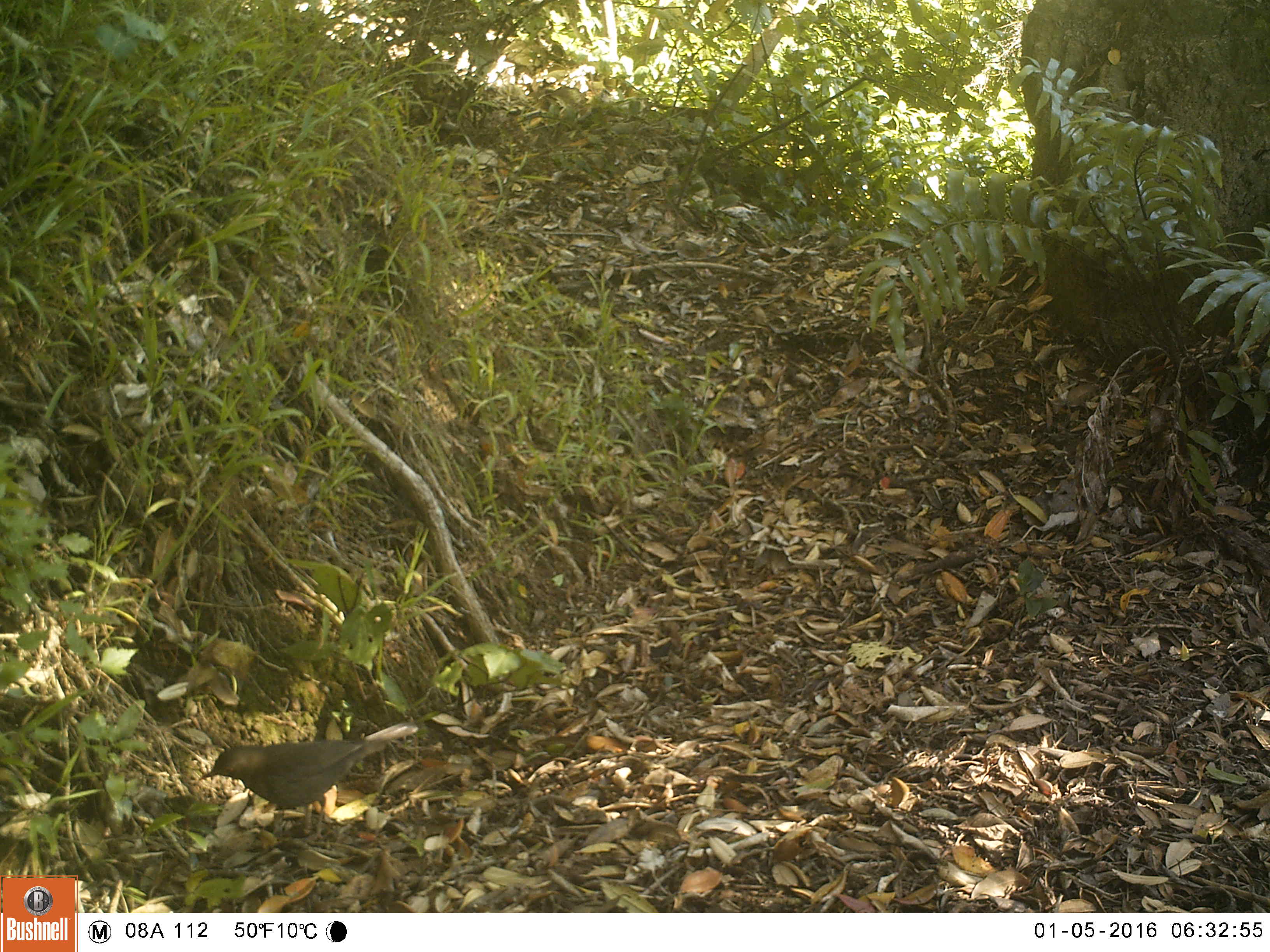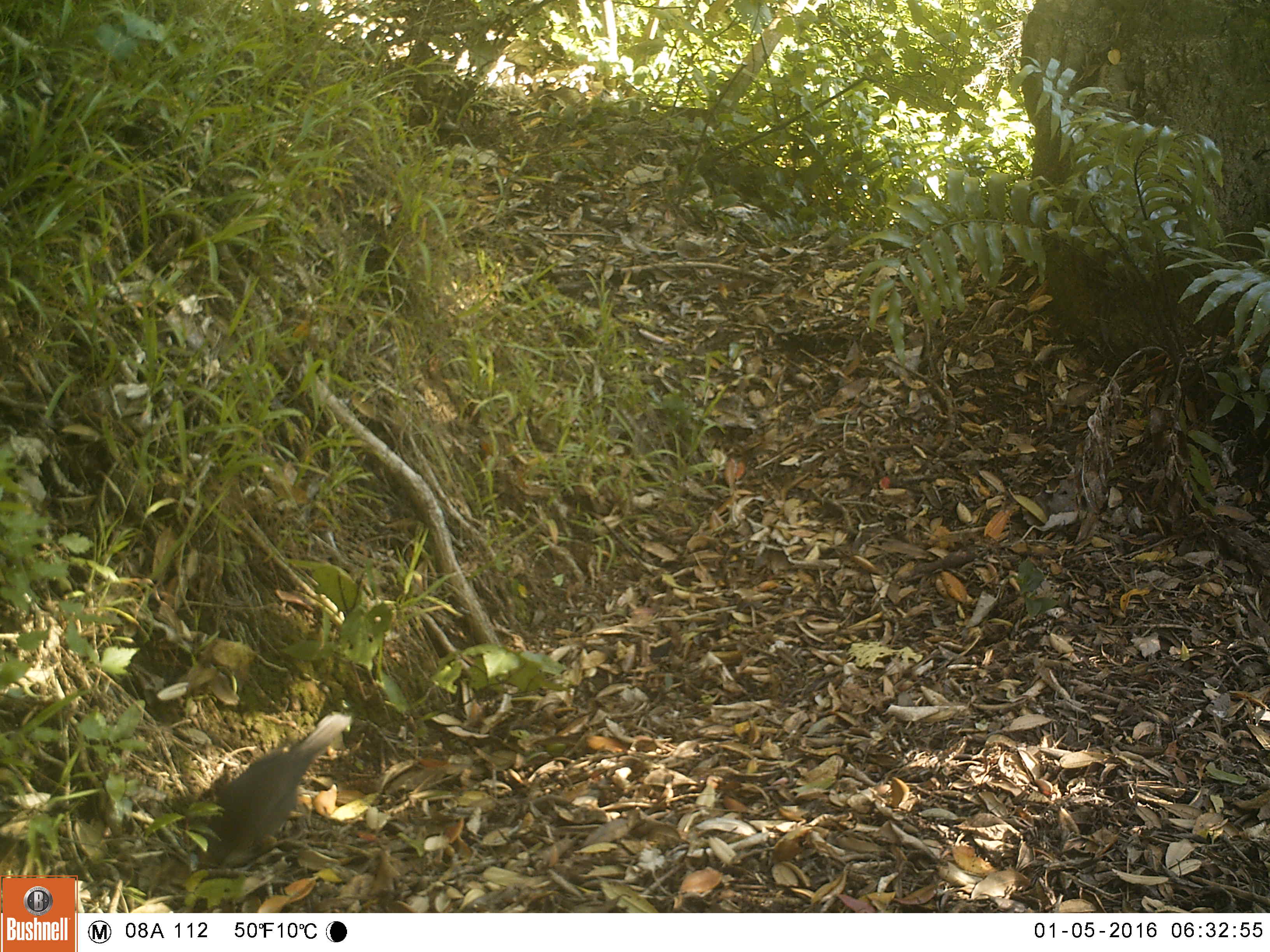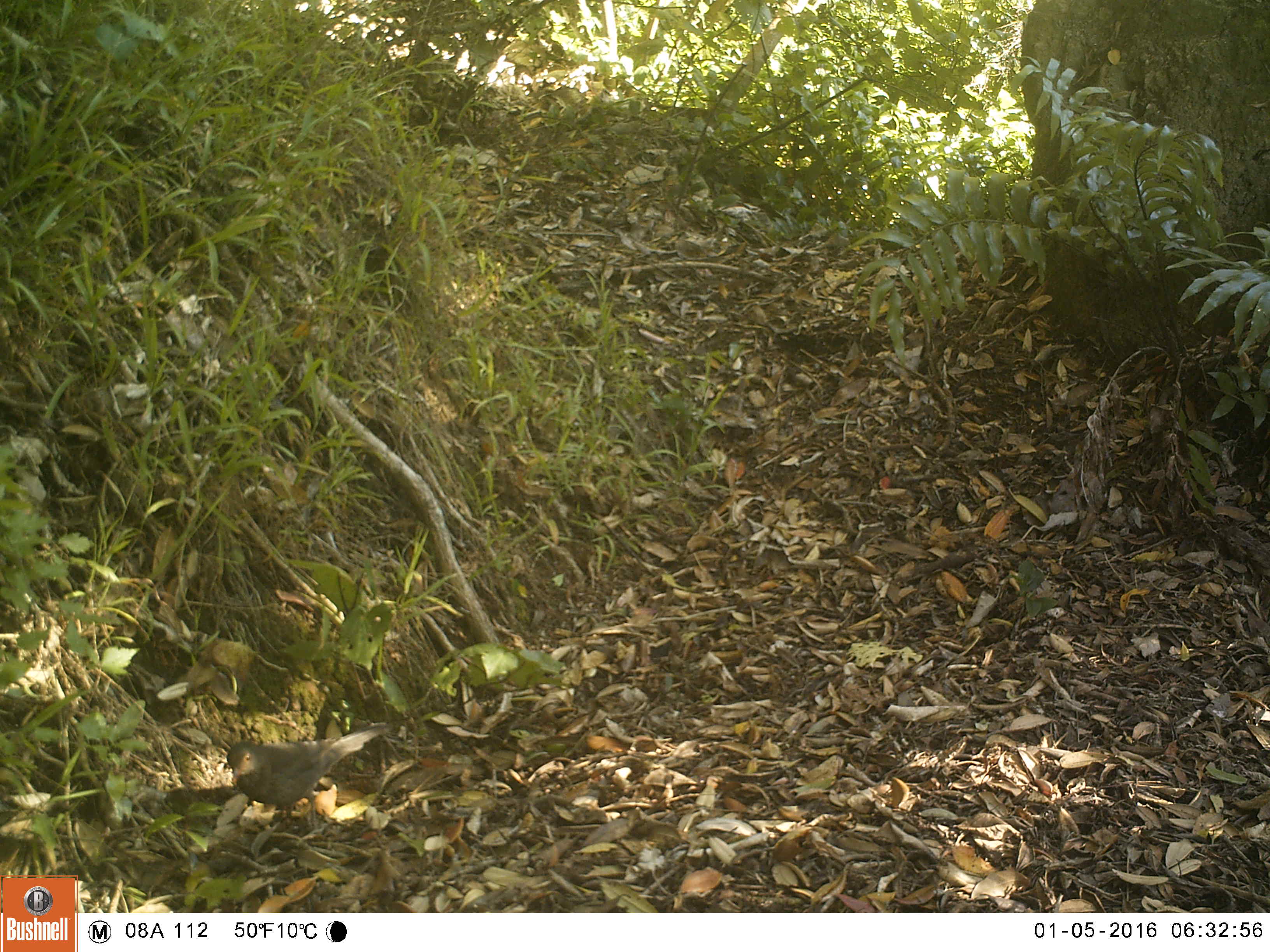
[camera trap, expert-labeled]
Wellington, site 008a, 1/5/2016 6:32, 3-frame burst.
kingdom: Animalia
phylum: Chordata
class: Aves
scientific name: Aves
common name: bird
Bird (Aves).